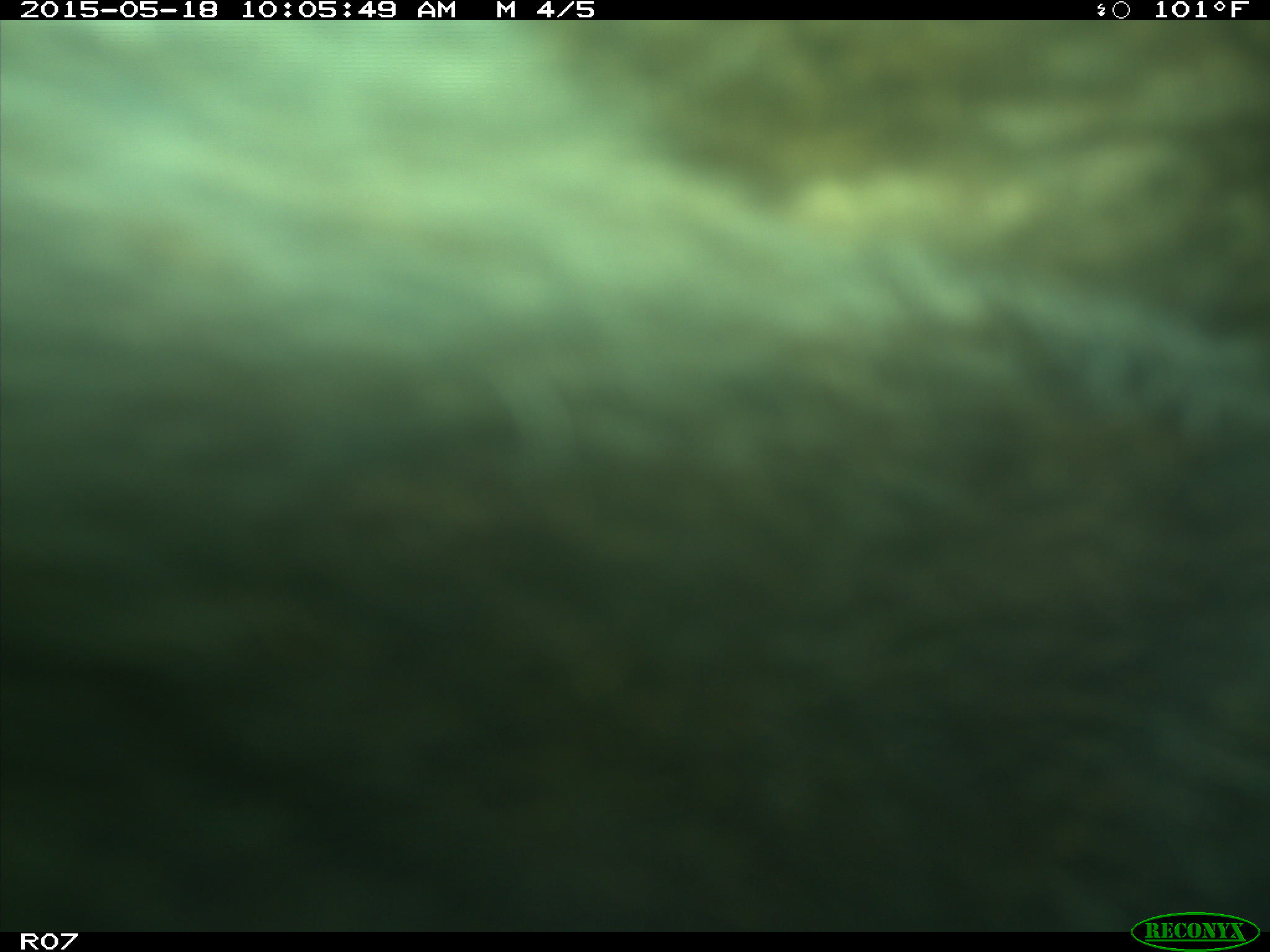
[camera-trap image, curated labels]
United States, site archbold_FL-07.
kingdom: Animalia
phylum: Chordata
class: Mammalia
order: Artiodactyla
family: Bovidae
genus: Bos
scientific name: Bos taurus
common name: domestic cow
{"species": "Bos taurus (domestic cow)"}